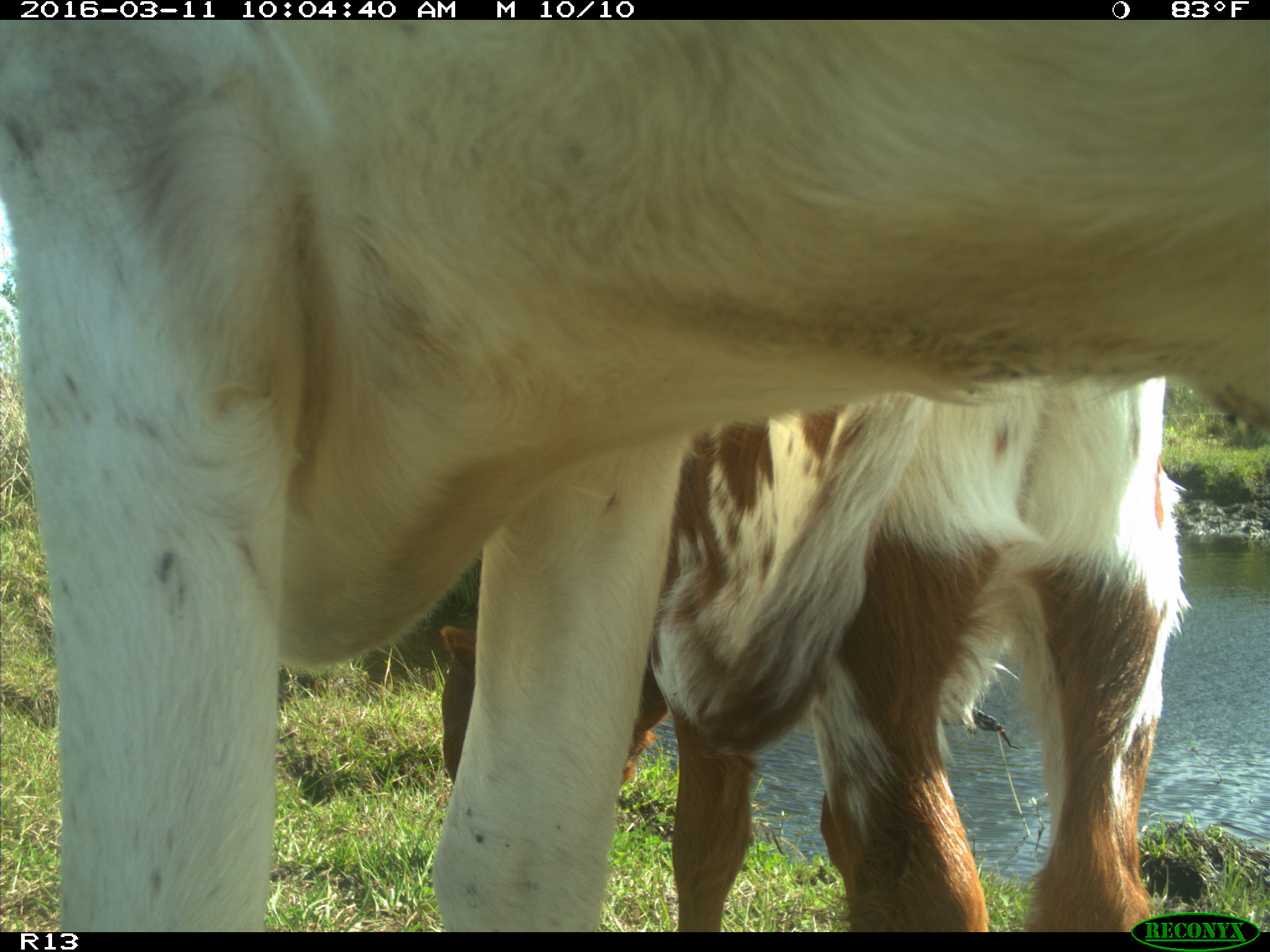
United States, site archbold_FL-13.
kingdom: Animalia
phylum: Chordata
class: Mammalia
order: Artiodactyla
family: Bovidae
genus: Bos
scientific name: Bos taurus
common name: domestic cow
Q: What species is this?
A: Bos taurus (domestic cow).